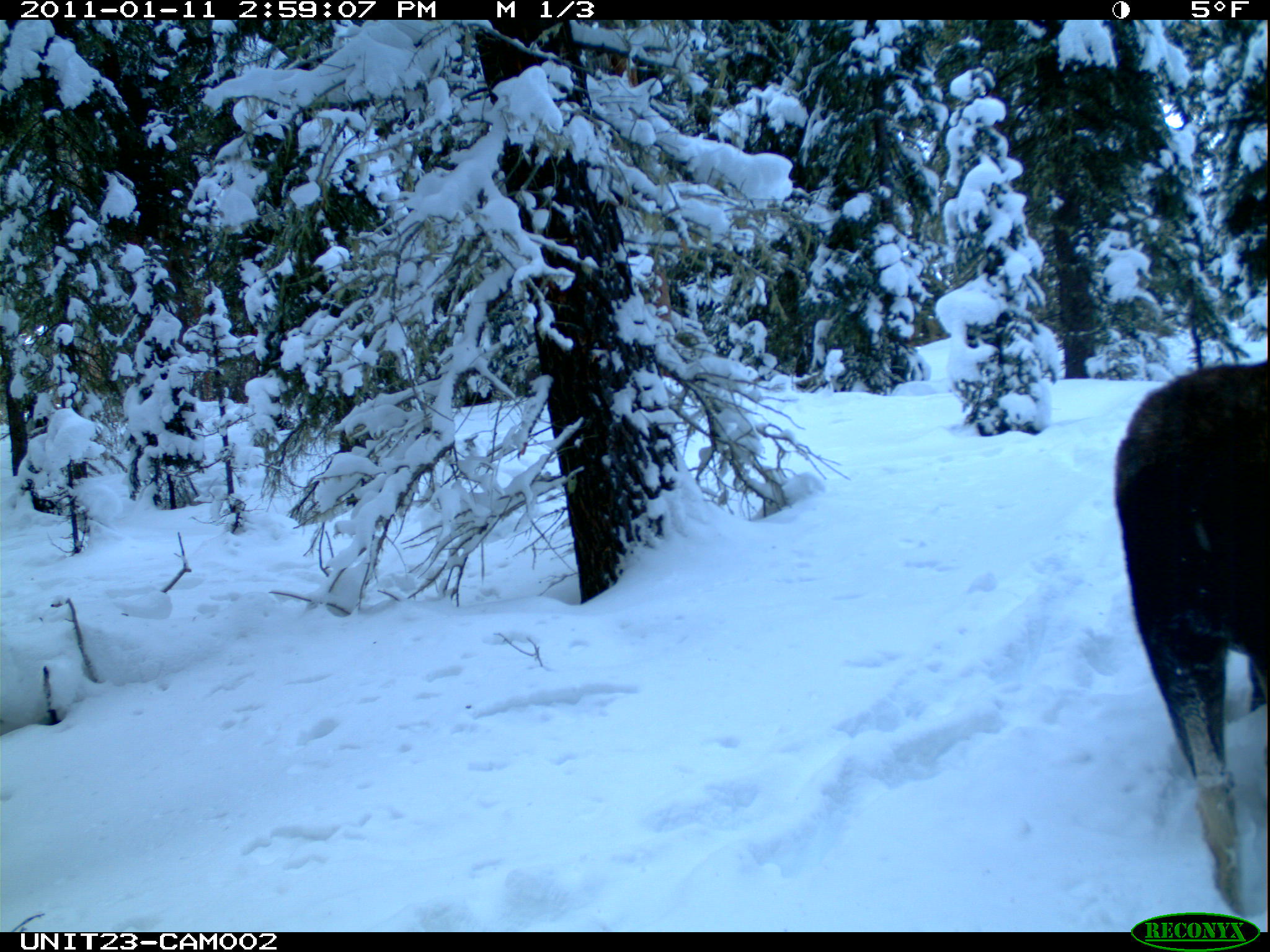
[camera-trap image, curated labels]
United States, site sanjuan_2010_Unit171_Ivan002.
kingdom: Animalia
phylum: Chordata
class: Mammalia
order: Artiodactyla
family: Cervidae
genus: Alces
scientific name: Alces alces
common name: moose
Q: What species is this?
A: Alces alces (moose).